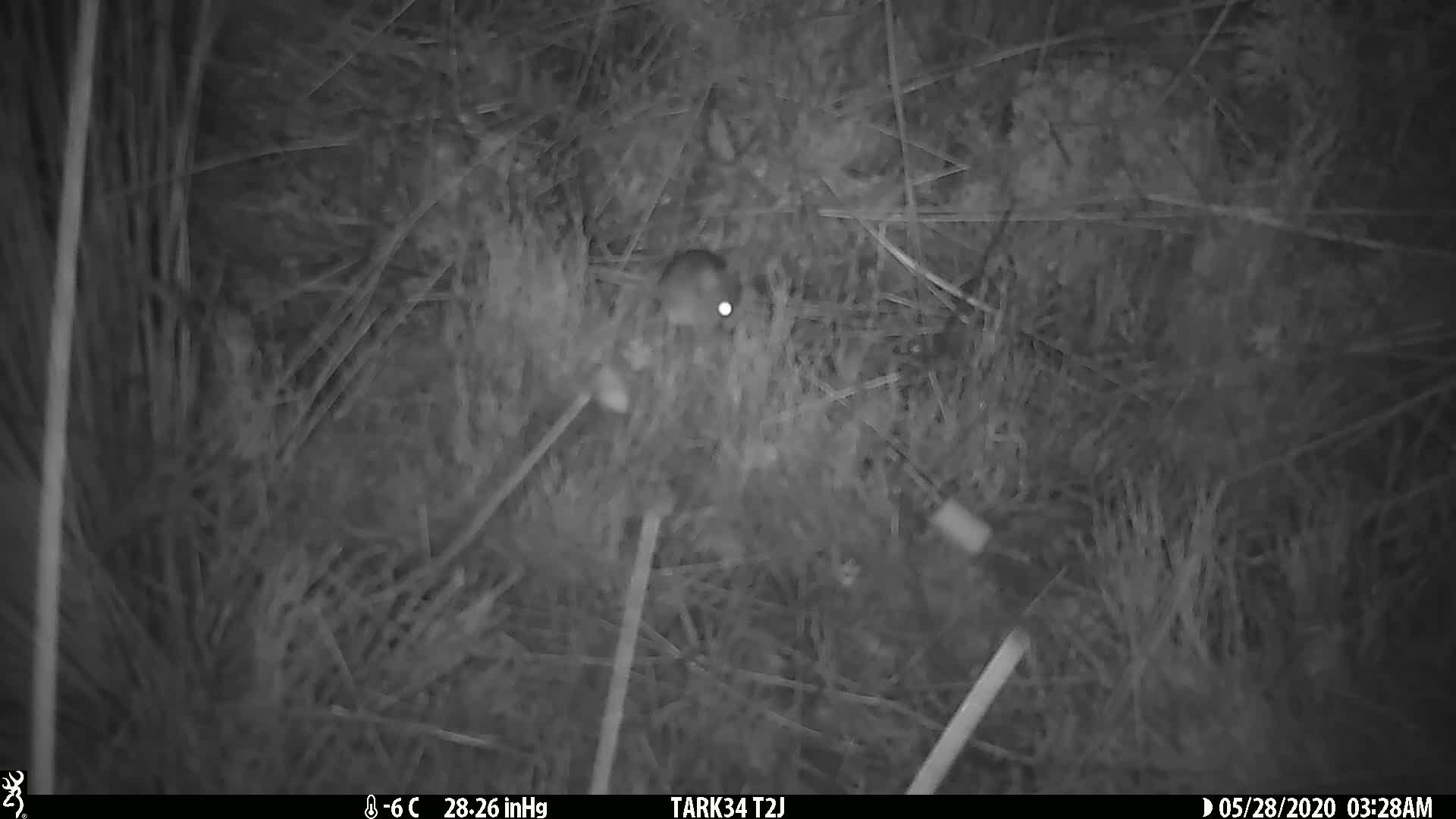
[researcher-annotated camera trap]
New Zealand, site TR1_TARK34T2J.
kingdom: Animalia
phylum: Chordata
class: Mammalia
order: Rodentia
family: Muridae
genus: Mus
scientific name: Mus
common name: mouse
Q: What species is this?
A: Mouse (Mus).